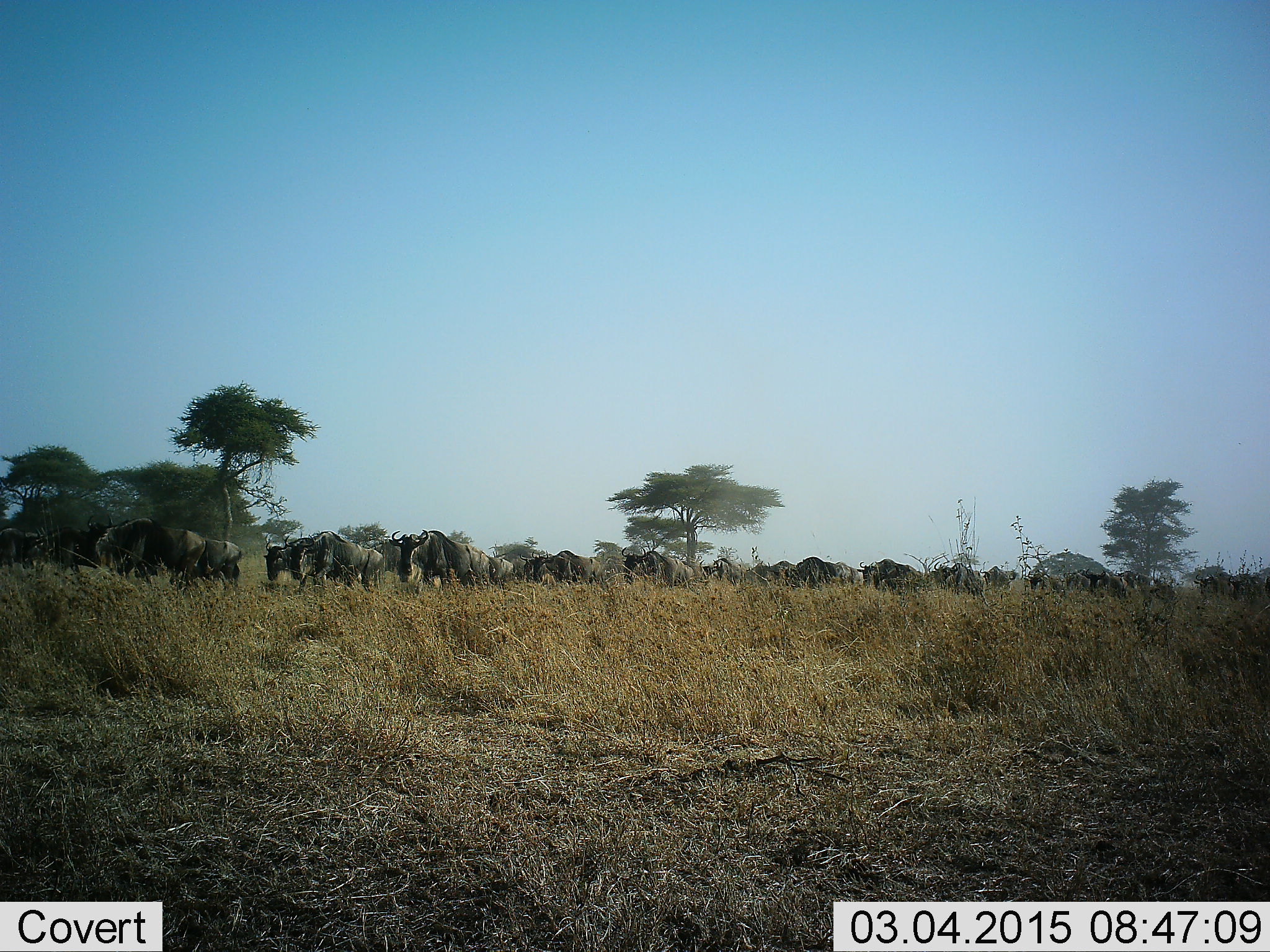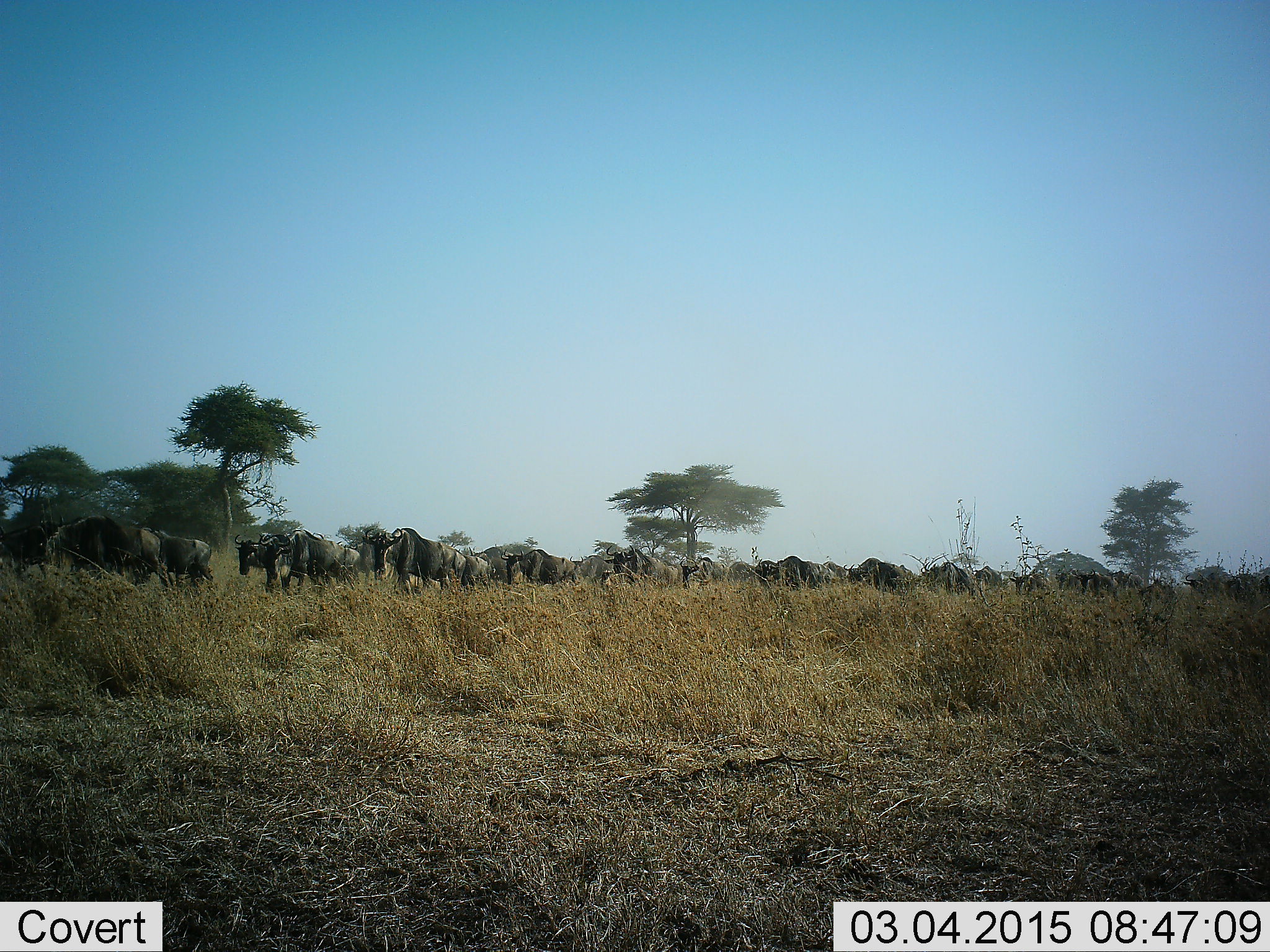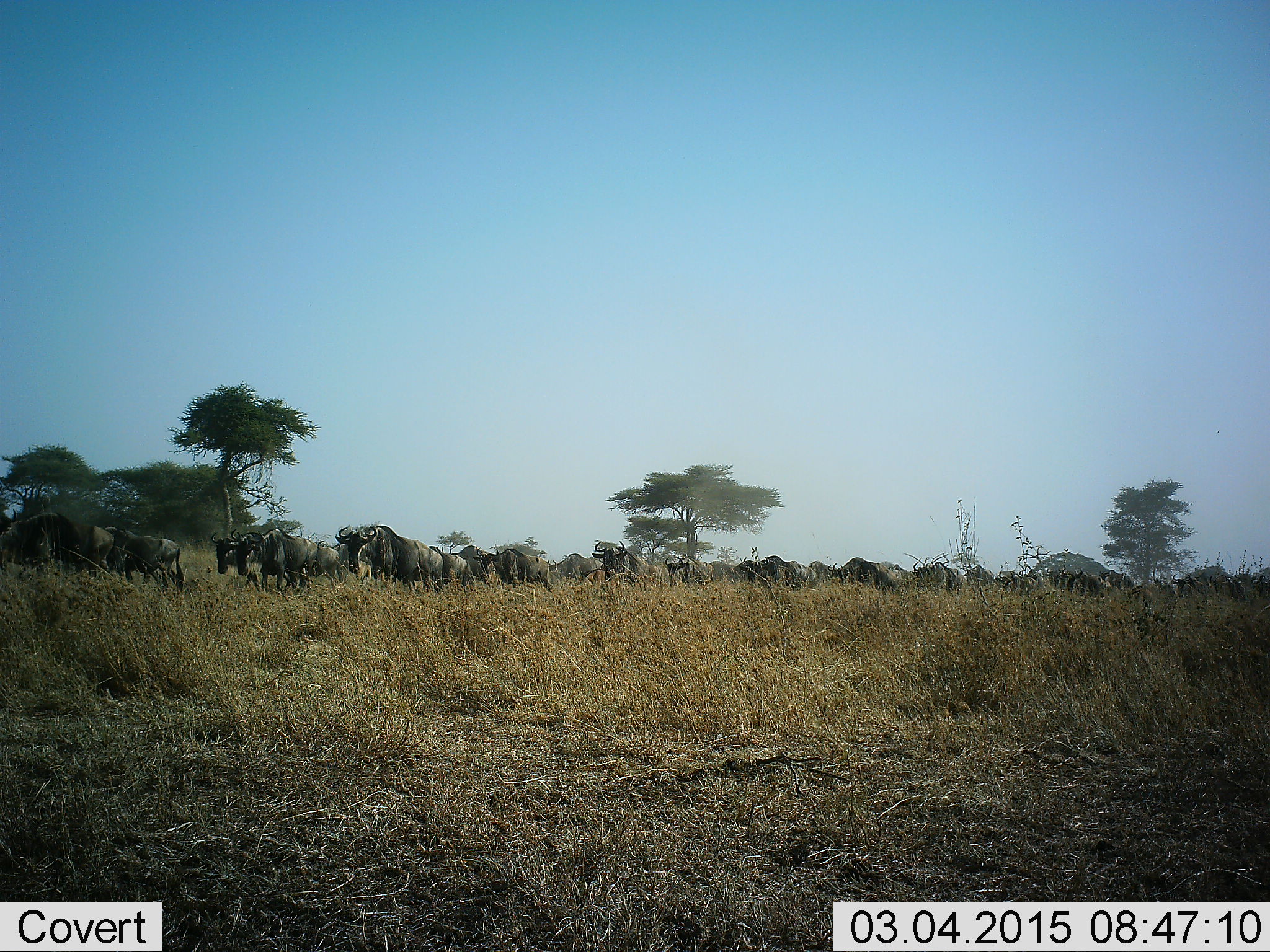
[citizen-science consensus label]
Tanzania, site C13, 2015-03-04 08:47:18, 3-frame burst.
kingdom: Animalia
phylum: Chordata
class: Mammalia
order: Artiodactyla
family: Bovidae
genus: Connochaetes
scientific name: Connochaetes taurinus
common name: blue wildebeest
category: wildebeest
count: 11-50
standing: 20%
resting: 0%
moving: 90%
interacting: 0%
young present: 0%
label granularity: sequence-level